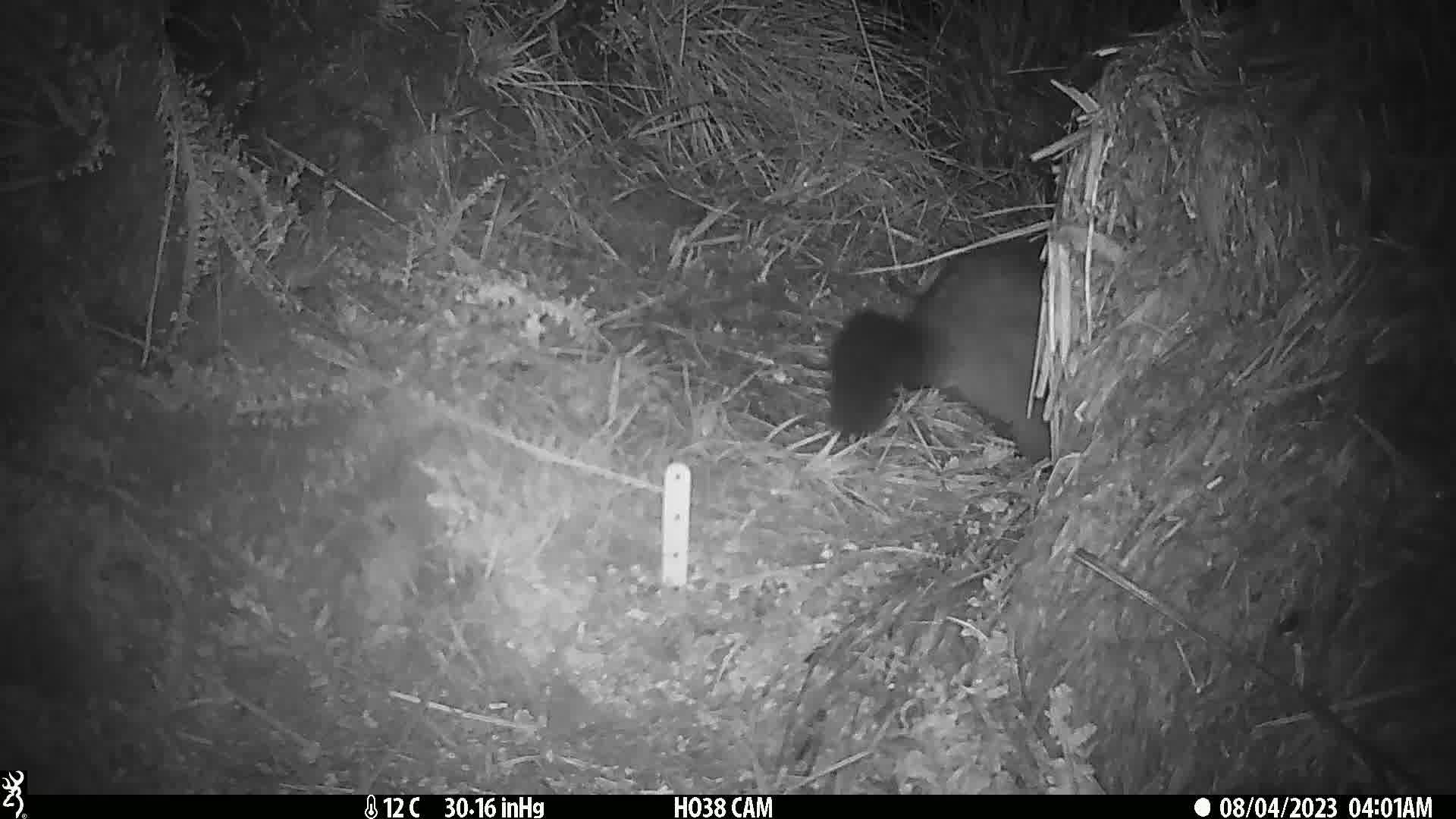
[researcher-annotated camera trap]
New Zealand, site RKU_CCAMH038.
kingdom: Animalia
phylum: Chordata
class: Mammalia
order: Diprotodontia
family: Phalangeridae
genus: Trichosurus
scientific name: Trichosurus vulpecula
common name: common brushtail possum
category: possum